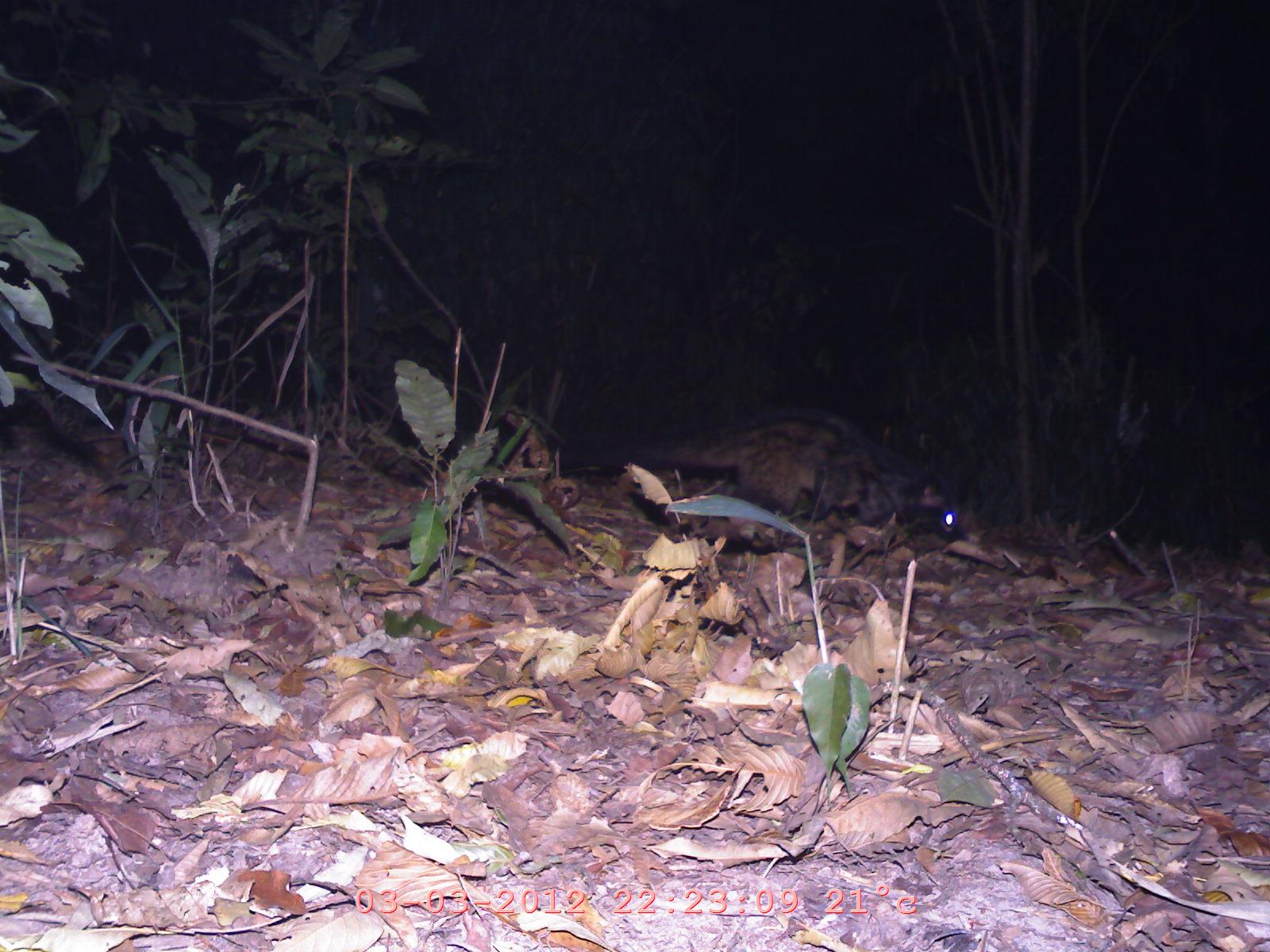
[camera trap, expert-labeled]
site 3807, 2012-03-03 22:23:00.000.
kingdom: Animalia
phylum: Chordata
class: Mammalia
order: Carnivora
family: Viverridae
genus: Paradoxurus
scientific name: Paradoxurus hermaphroditus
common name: asian palm civet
Paradoxurus hermaphroditus (asian palm civet), count 1.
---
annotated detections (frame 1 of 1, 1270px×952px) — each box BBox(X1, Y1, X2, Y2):
paradoxurus hermaphroditus: BBox(632, 400, 961, 543)